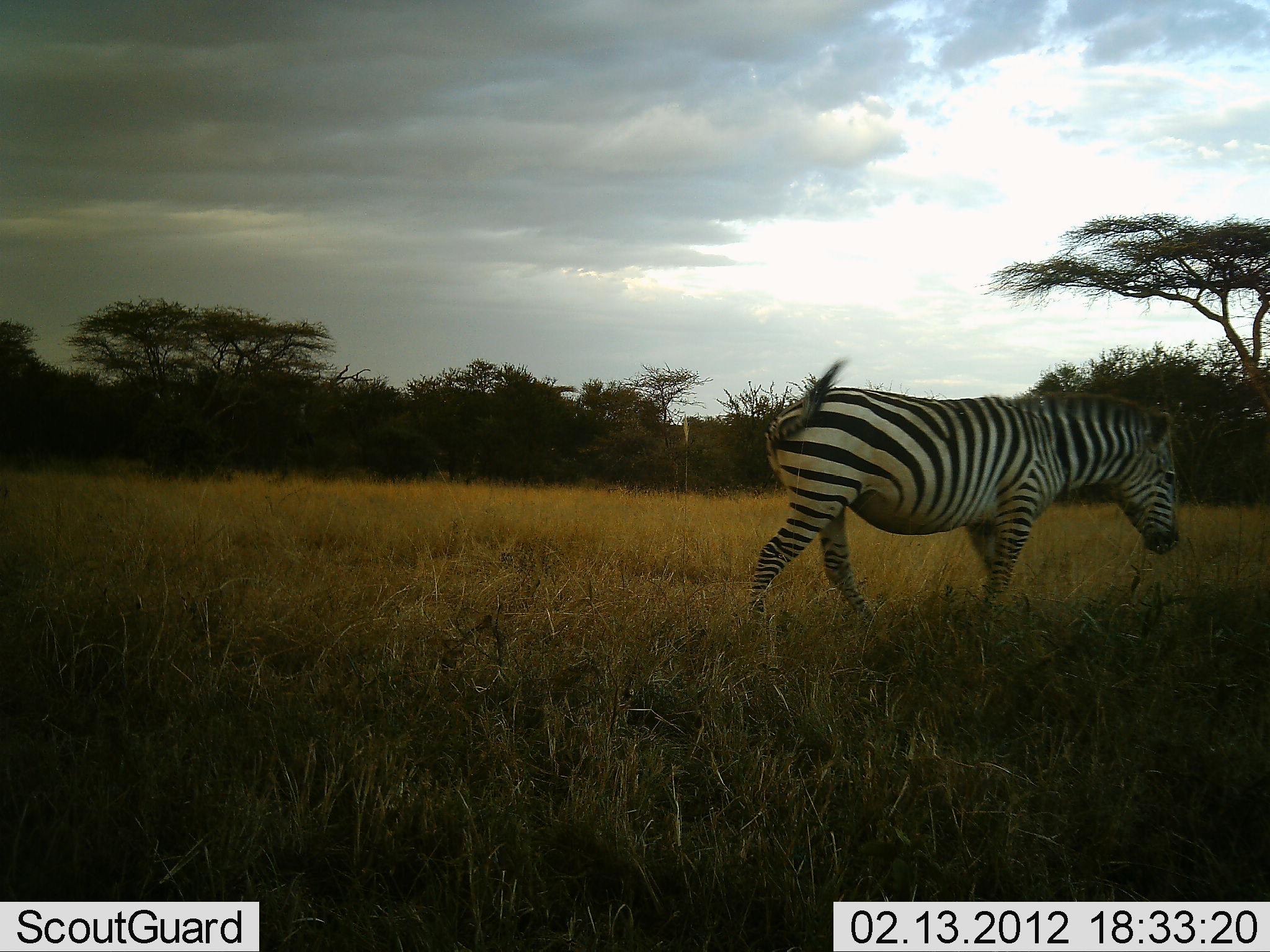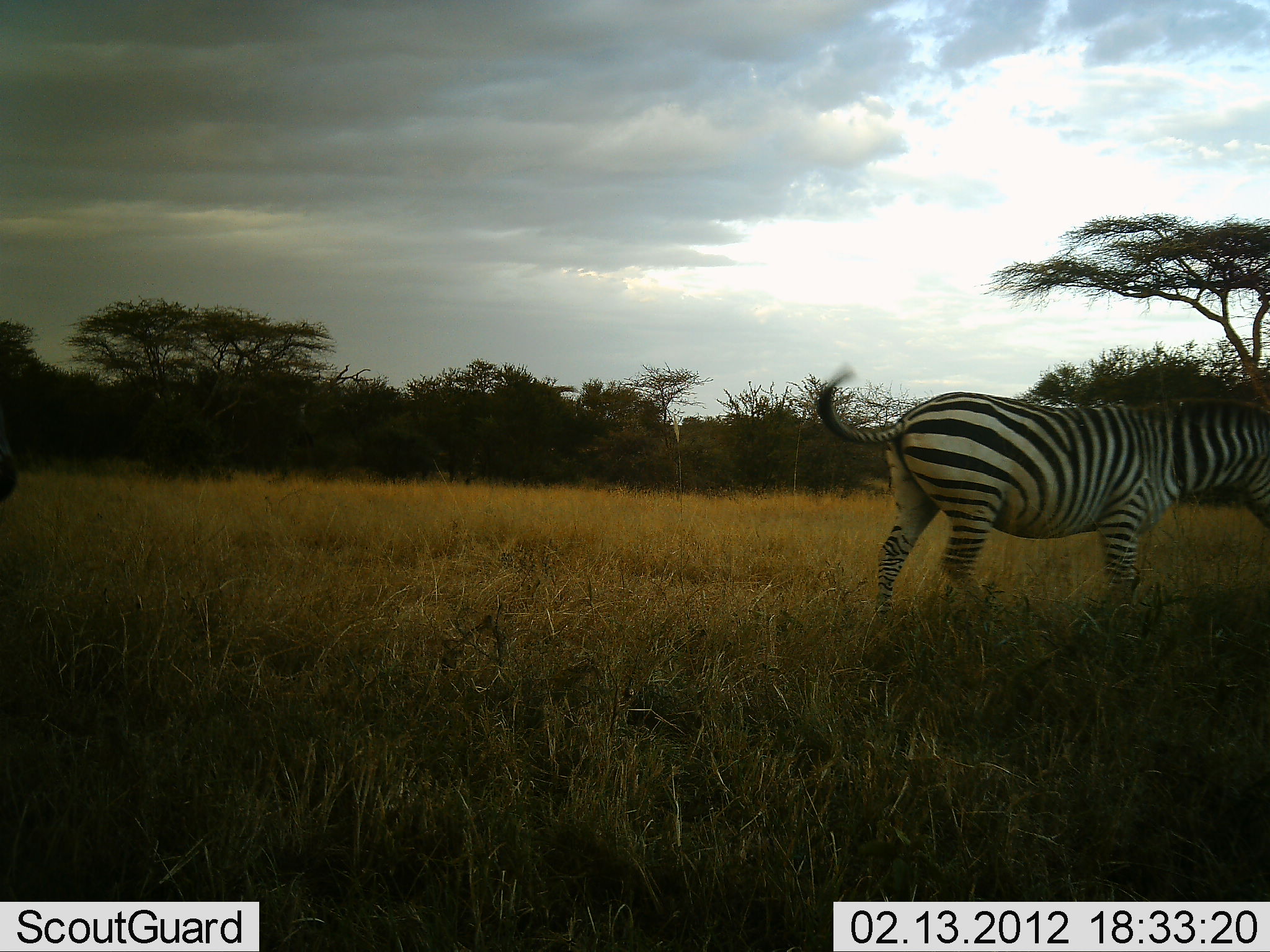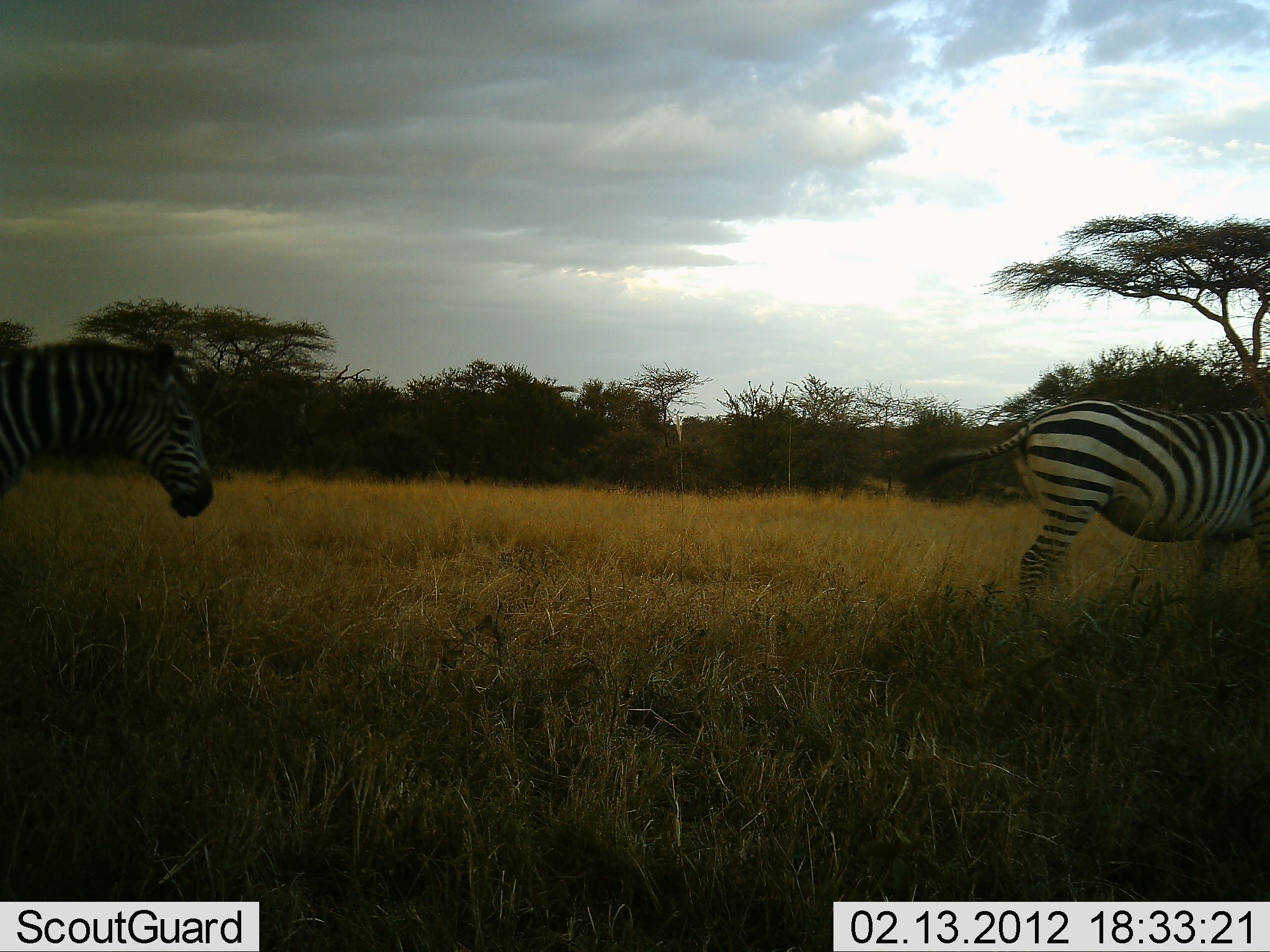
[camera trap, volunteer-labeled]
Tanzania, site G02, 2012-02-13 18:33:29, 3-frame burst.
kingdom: Animalia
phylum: Chordata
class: Mammalia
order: Perissodactyla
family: Equidae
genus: Equus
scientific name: Equus quagga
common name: plains zebra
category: zebra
Zebra (plains zebra) (Equus quagga), count 2. Behavior (volunteer vote fractions): standing 0%, resting 0%, moving 100%, interacting 0%. Young present (vote fraction): 0%. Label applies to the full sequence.